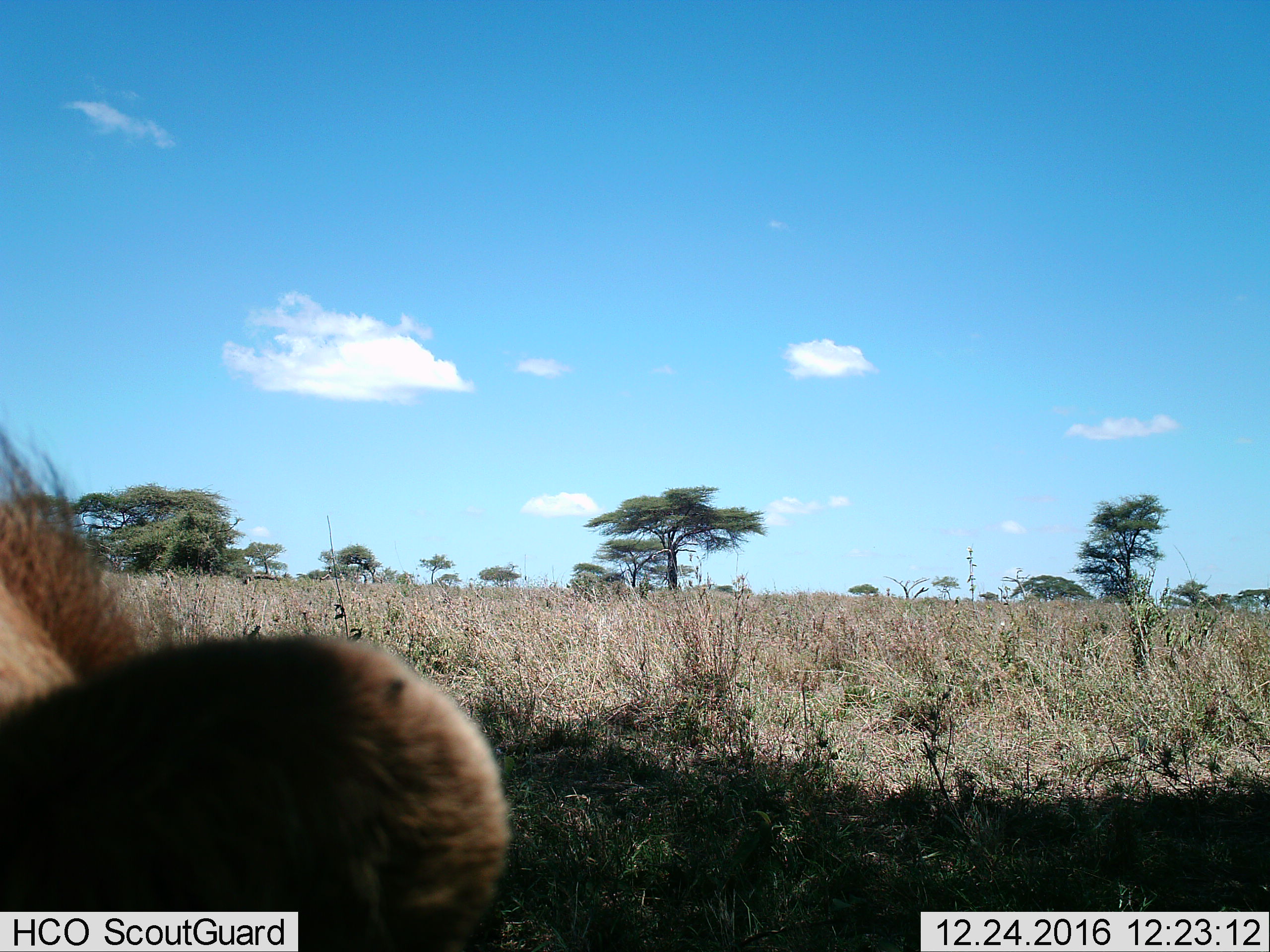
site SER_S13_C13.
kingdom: Animalia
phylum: Chordata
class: Mammalia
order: Carnivora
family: Felidae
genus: Panthera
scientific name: Panthera leo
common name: lion male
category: lionmale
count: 1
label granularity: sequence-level